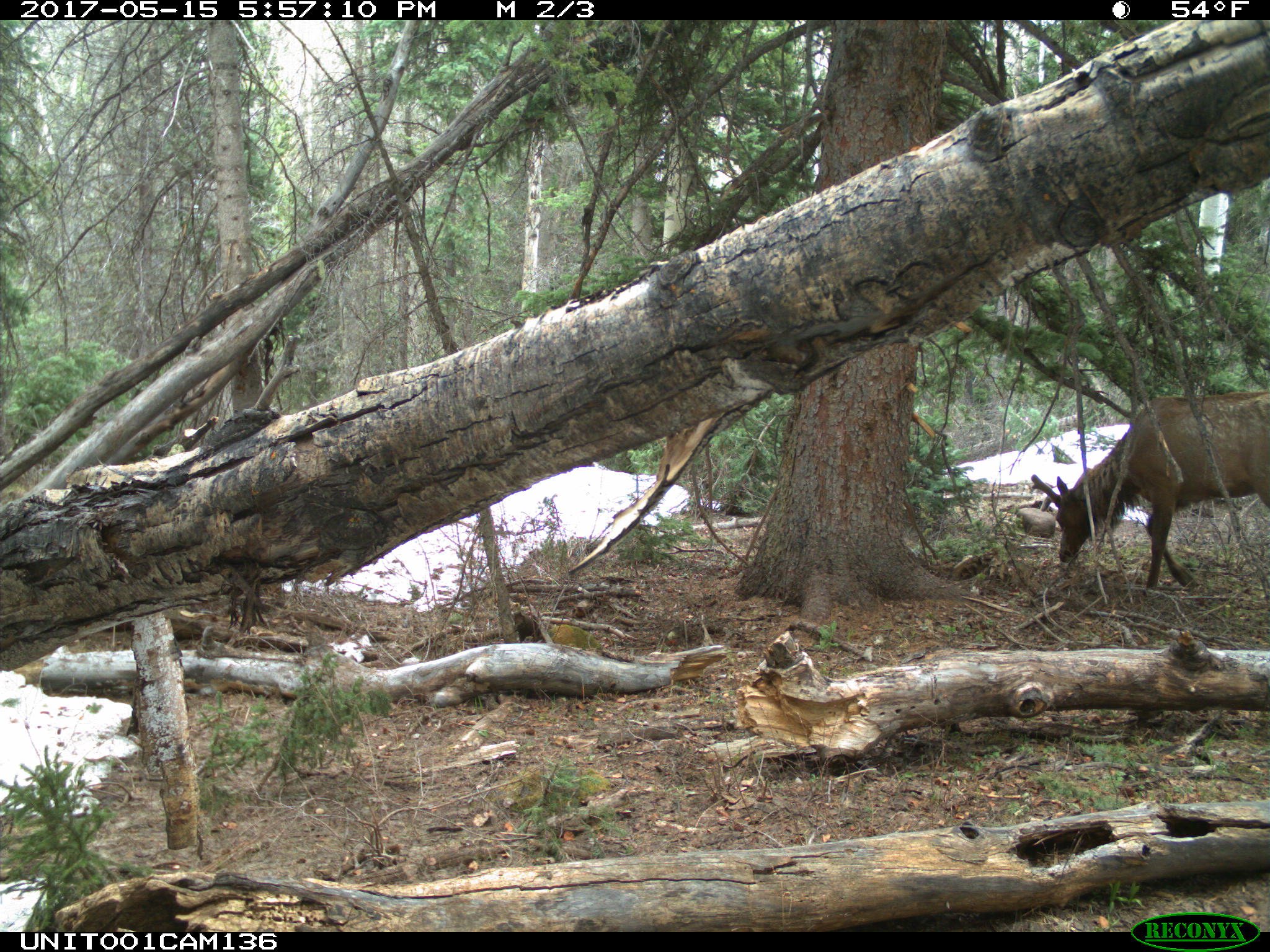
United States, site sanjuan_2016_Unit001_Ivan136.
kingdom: Animalia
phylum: Chordata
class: Mammalia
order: Artiodactyla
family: Cervidae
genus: Cervus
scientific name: Cervus elaphus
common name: red deer